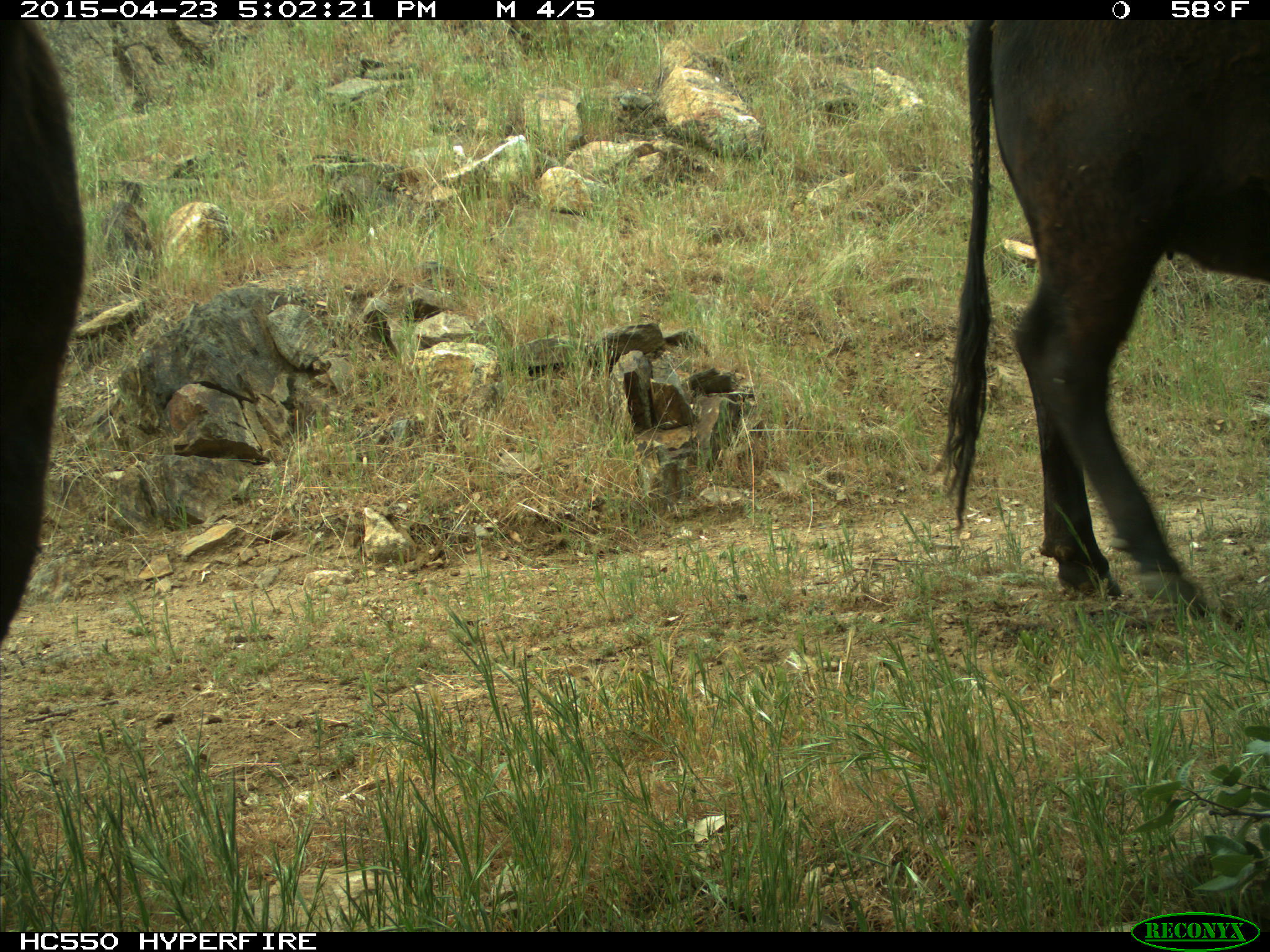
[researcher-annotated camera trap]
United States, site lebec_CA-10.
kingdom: Animalia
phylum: Chordata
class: Mammalia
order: Artiodactyla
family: Bovidae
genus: Bos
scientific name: Bos taurus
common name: domestic cow